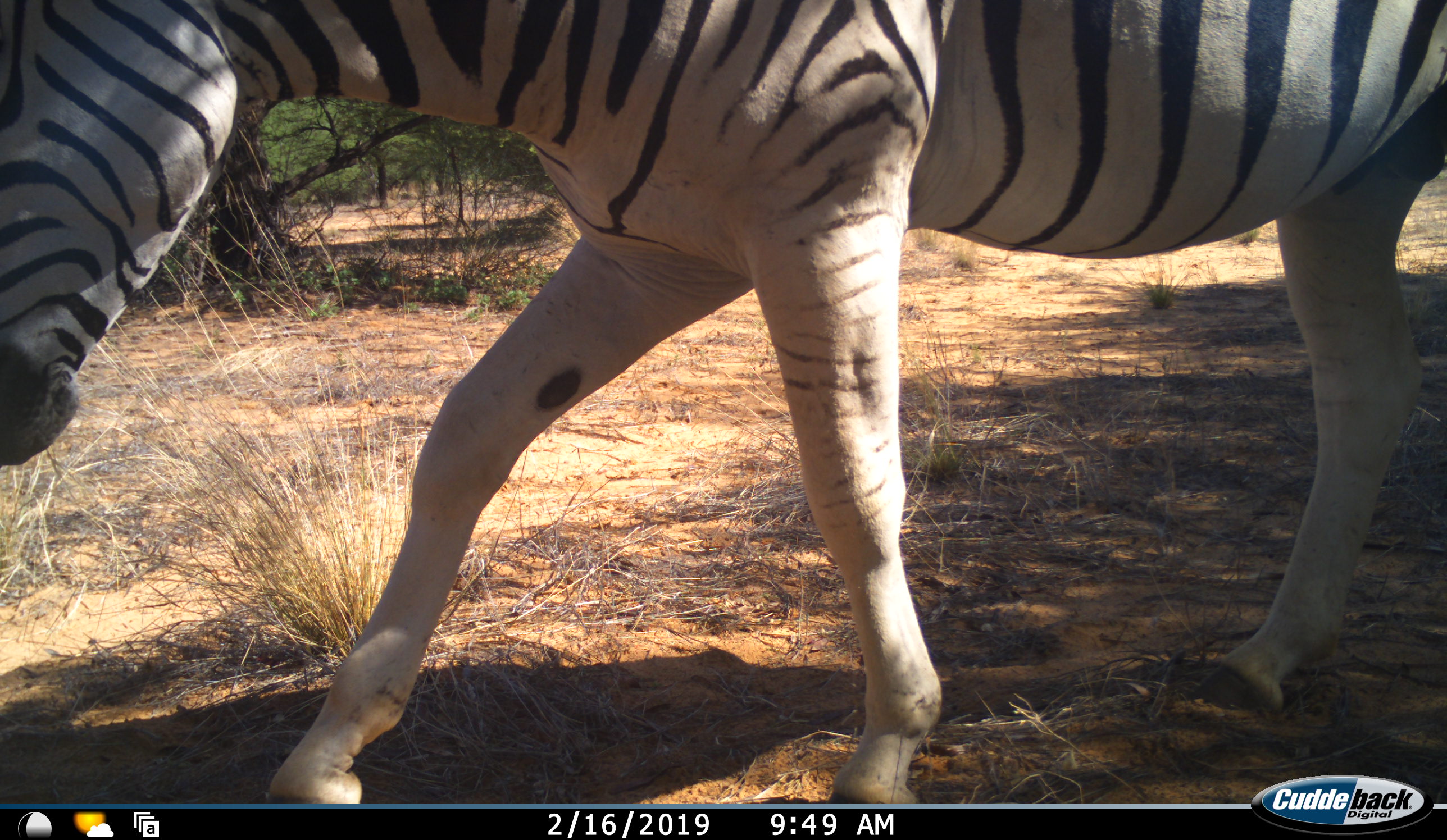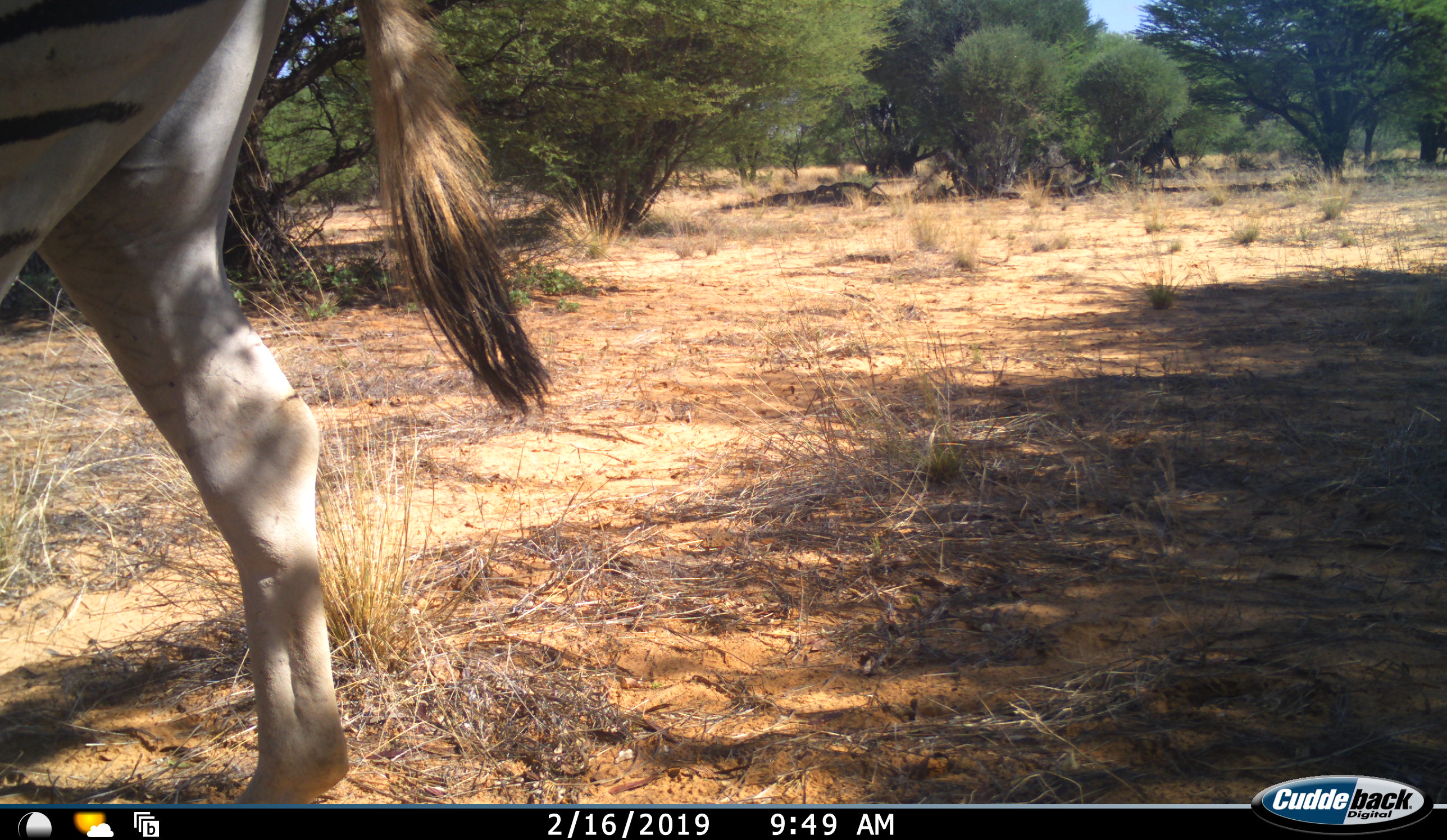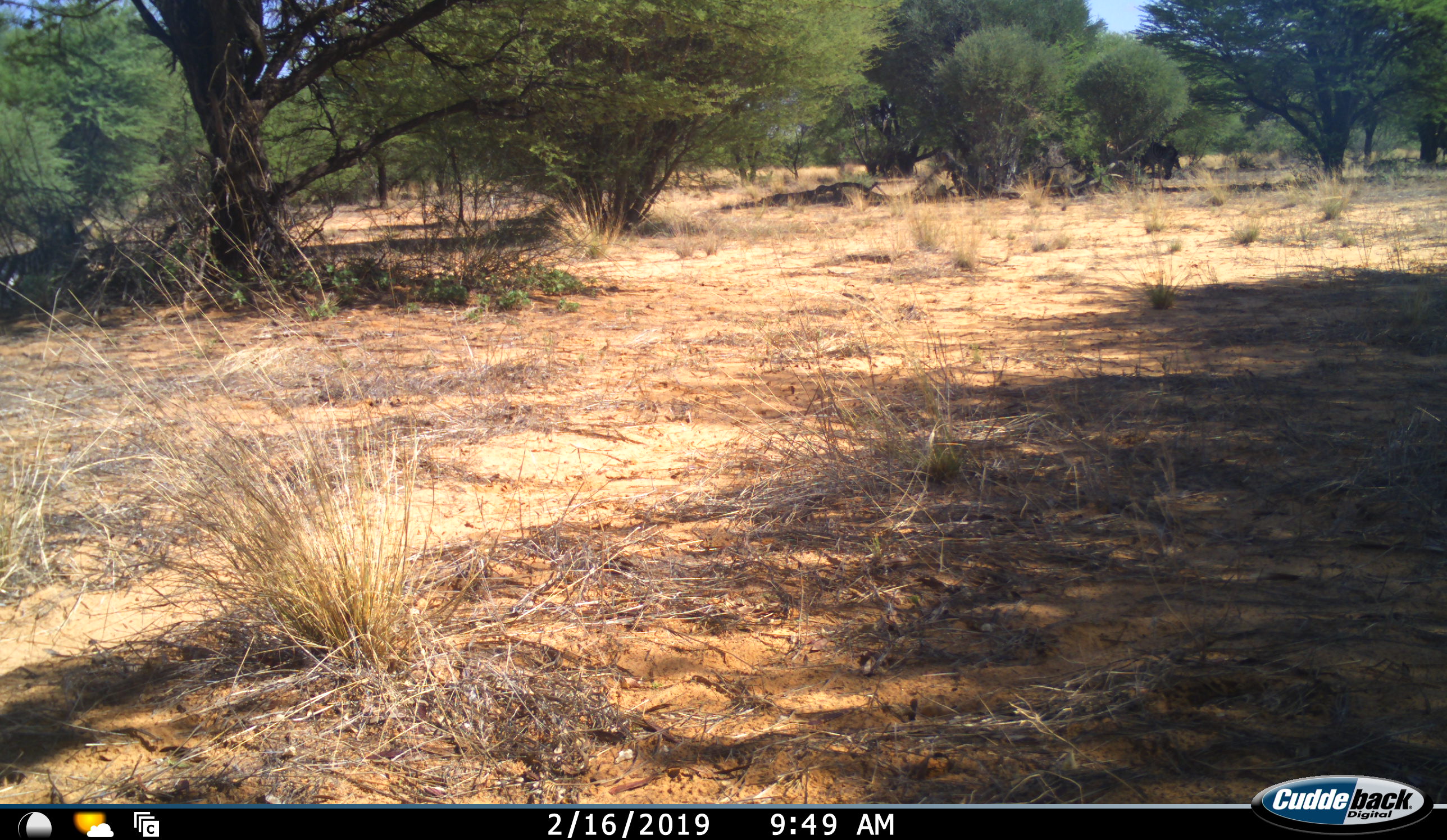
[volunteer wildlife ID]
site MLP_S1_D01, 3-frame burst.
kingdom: Animalia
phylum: Chordata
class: Mammalia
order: Perissodactyla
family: Equidae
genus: Equus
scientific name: Equus quagga burchellii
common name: burchell's zebra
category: zebraburchells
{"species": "zebraburchells (burchell's zebra) (Equus quagga burchellii)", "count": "1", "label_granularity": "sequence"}